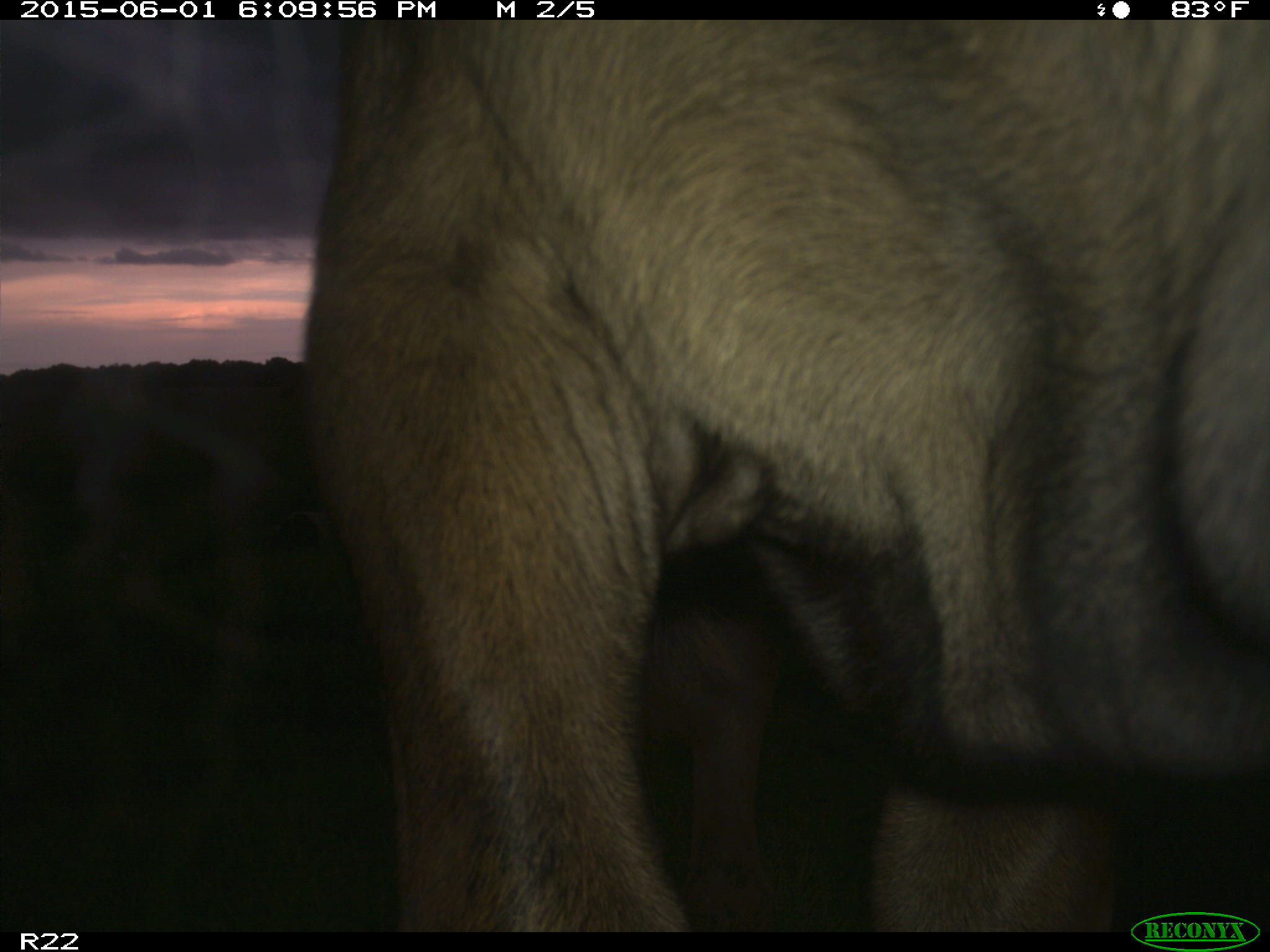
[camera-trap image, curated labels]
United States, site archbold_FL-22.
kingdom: Animalia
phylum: Chordata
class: Mammalia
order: Artiodactyla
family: Bovidae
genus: Bos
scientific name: Bos taurus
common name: domestic cow